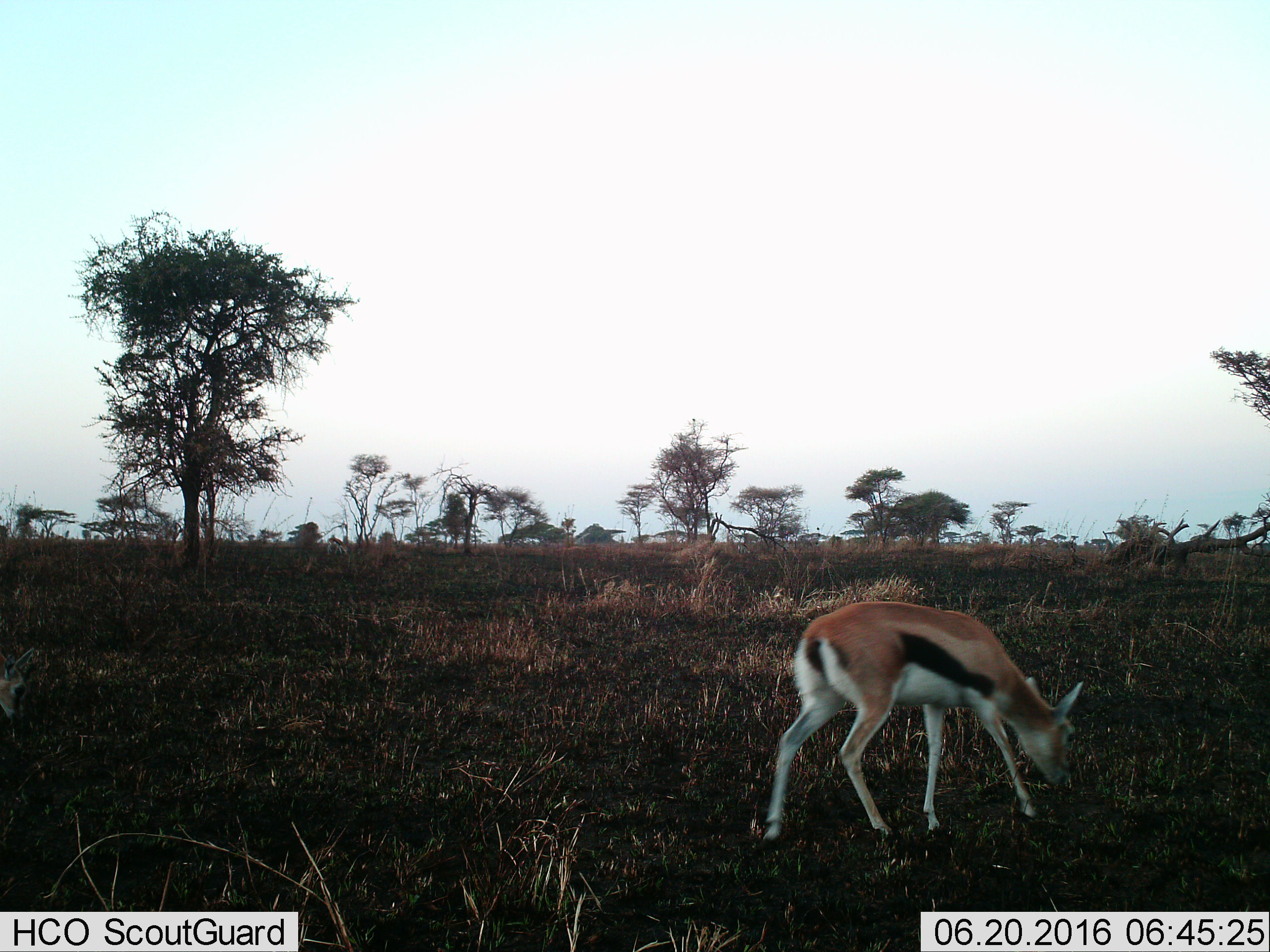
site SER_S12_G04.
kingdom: Animalia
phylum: Chordata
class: Mammalia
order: Artiodactyla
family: Bovidae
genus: Eudorcas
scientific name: Eudorcas thomsonii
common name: thomson's gazelle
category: gazellethomsons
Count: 1.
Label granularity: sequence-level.